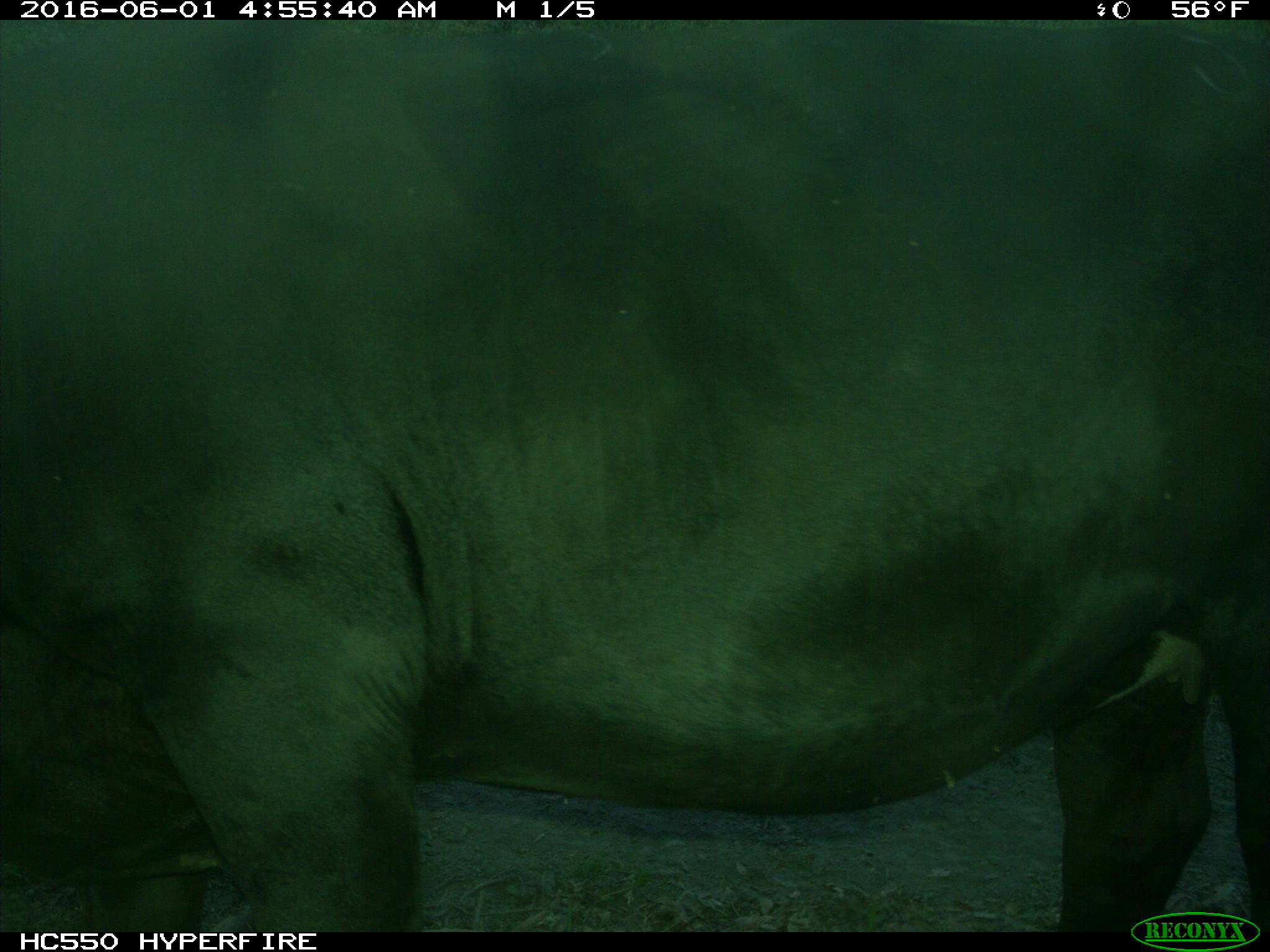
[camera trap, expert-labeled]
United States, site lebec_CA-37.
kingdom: Animalia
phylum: Chordata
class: Mammalia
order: Artiodactyla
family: Bovidae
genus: Bos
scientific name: Bos taurus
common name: domestic cow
Bos taurus (domestic cow).